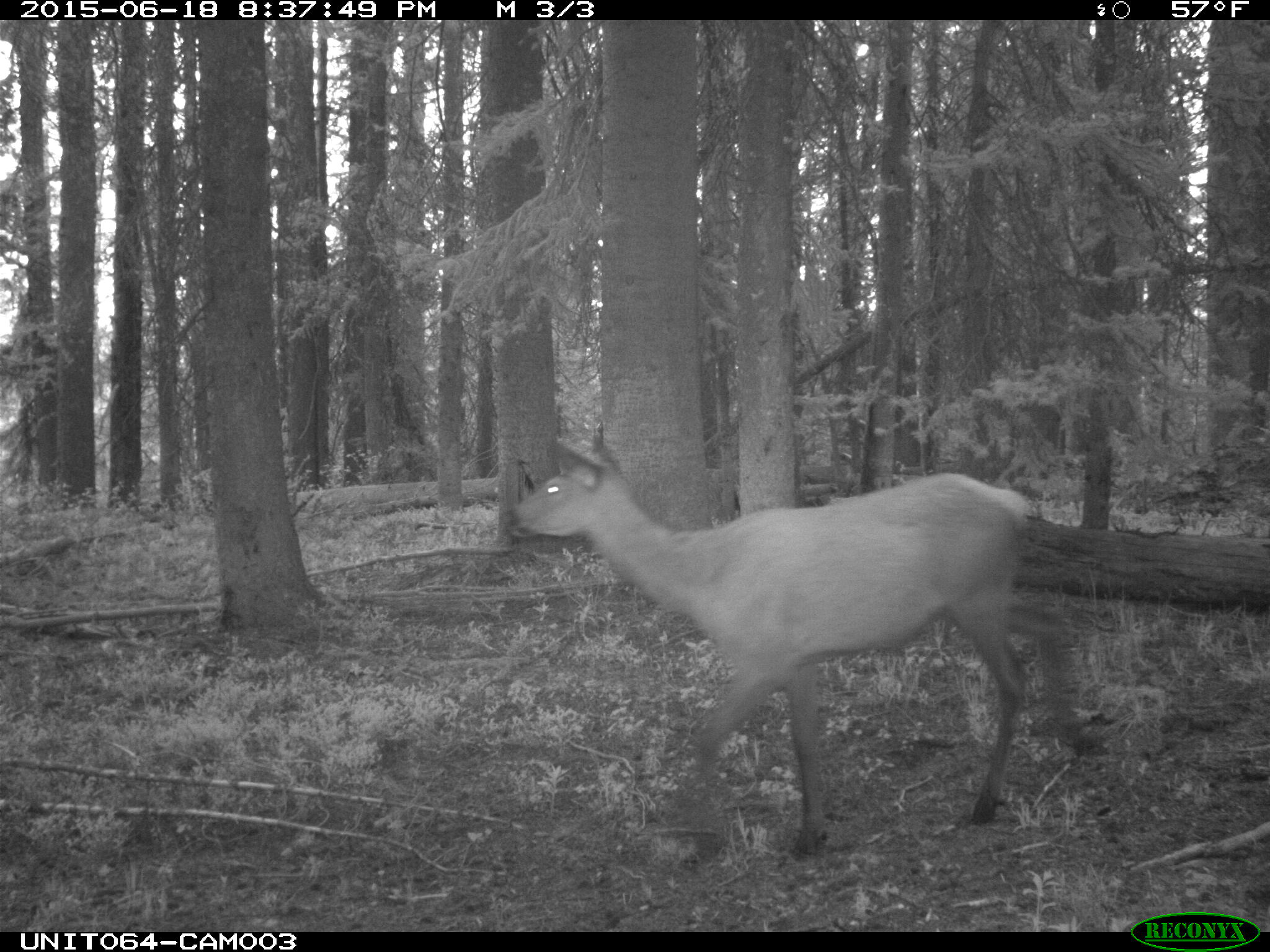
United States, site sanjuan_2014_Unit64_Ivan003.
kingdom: Animalia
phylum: Chordata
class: Mammalia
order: Artiodactyla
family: Cervidae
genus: Cervus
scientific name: Cervus elaphus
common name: red deer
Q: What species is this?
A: Cervus elaphus (red deer).